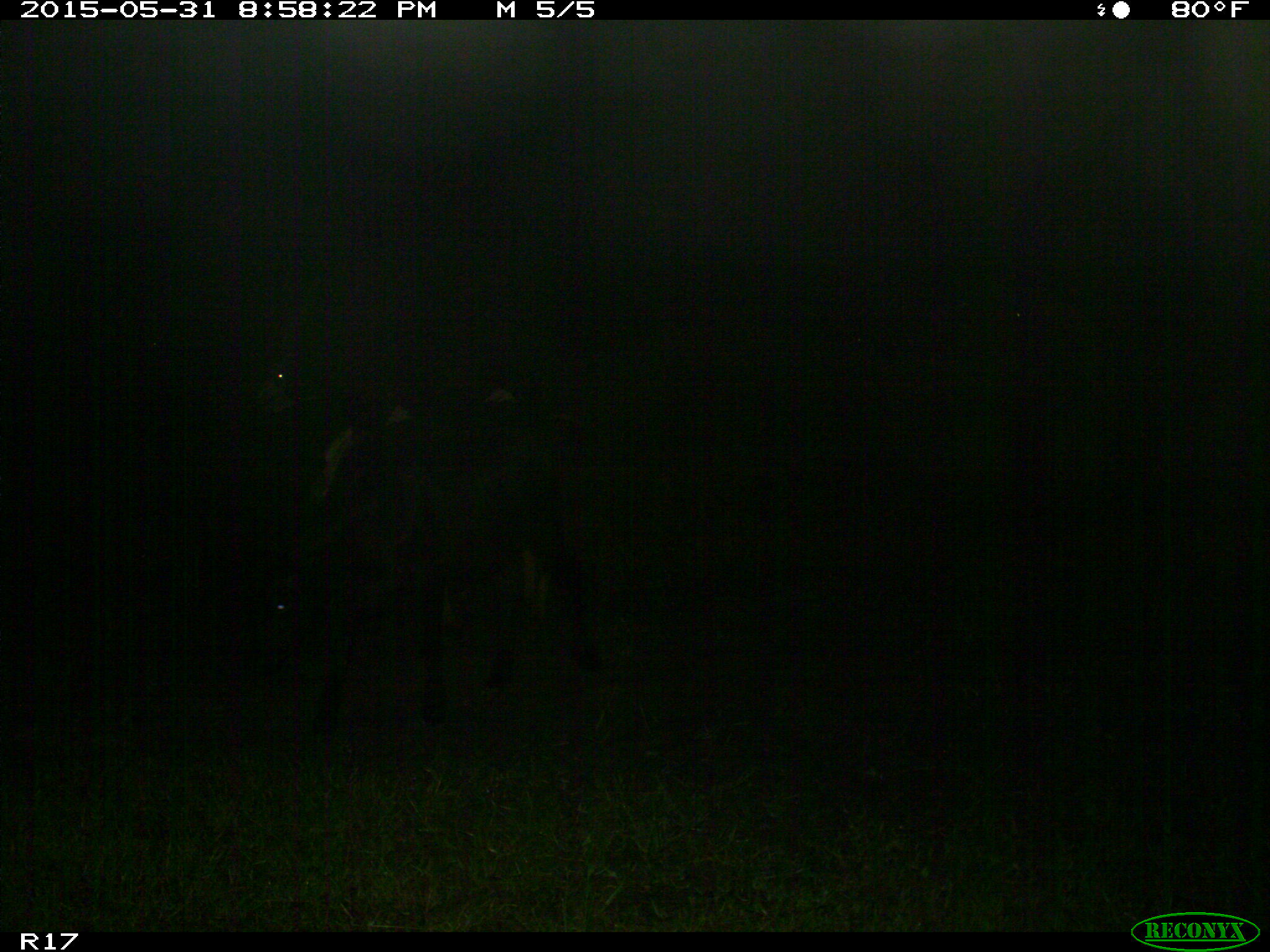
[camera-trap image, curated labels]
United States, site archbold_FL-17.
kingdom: Animalia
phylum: Chordata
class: Mammalia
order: Artiodactyla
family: Bovidae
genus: Bos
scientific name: Bos taurus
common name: domestic cow